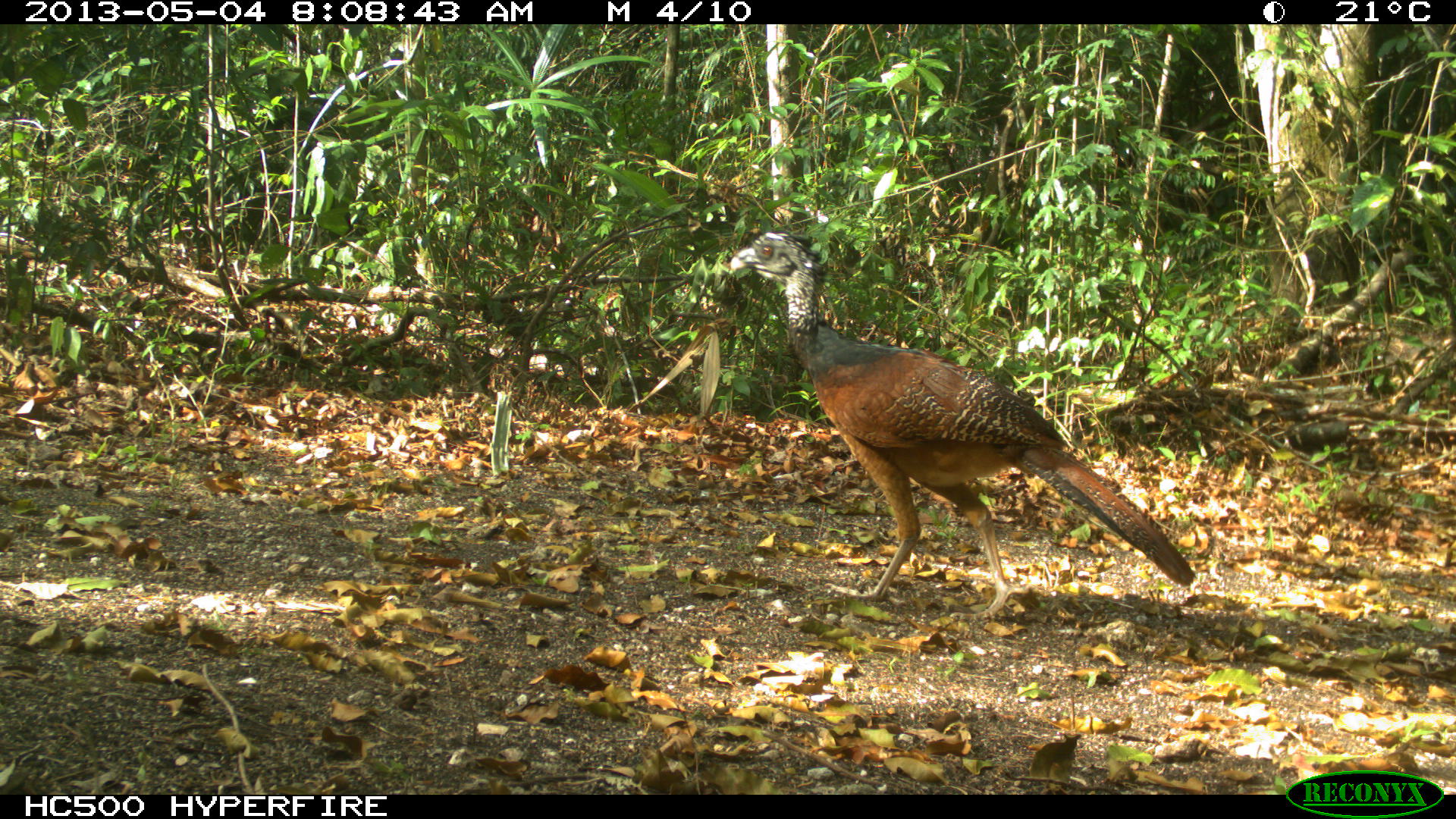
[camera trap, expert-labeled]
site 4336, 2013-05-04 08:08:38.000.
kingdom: Animalia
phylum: Chordata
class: Aves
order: Galliformes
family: Cracidae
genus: Crax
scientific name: Crax rubra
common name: great curassow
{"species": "Crax rubra (great curassow)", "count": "1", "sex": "female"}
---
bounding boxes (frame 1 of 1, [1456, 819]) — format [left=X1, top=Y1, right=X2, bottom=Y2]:
crax rubra: [left=729, top=230, right=1197, bottom=620]